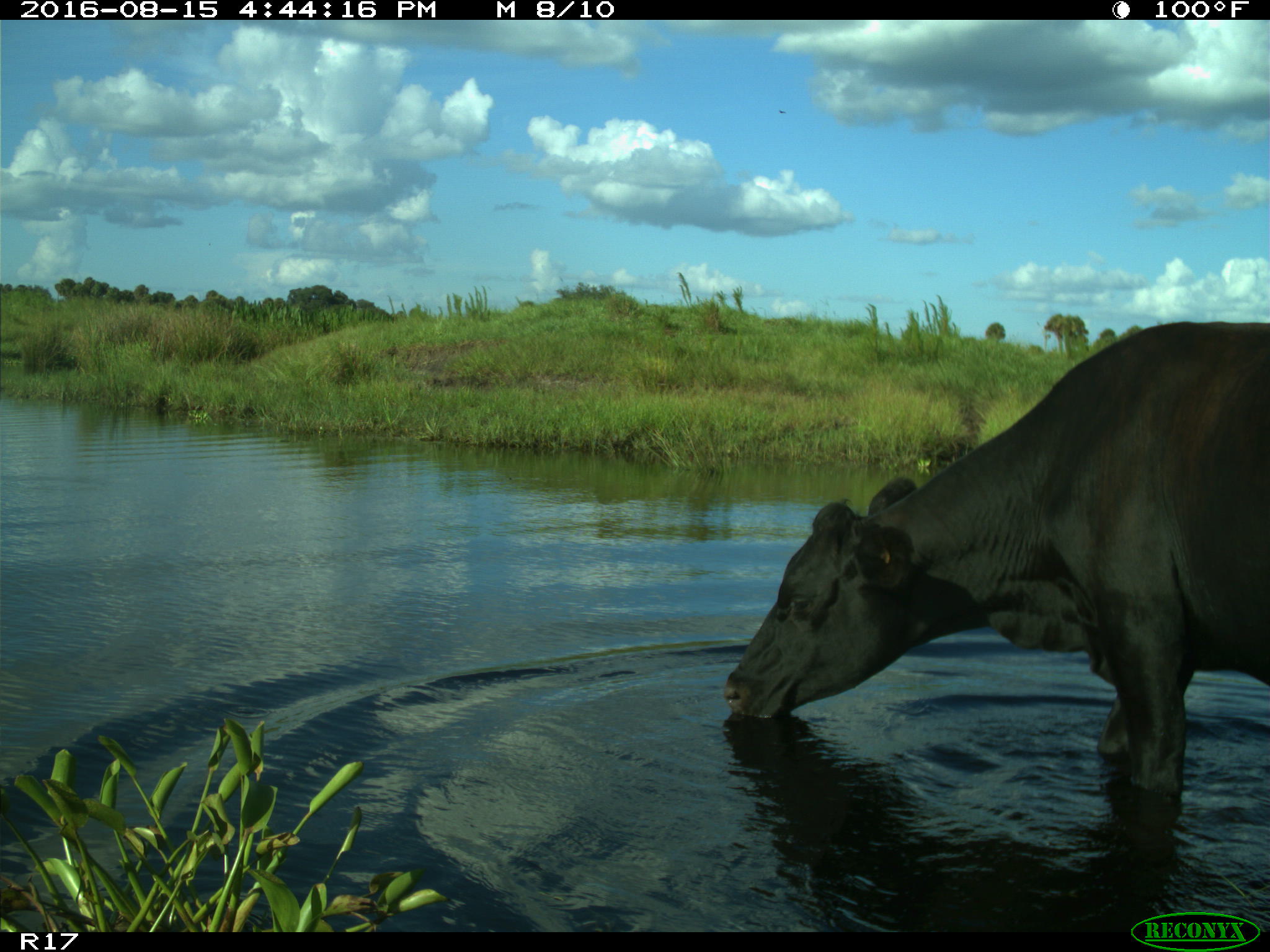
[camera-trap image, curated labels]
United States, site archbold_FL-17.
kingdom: Animalia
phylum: Chordata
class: Mammalia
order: Artiodactyla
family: Bovidae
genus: Bos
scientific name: Bos taurus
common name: domestic cow